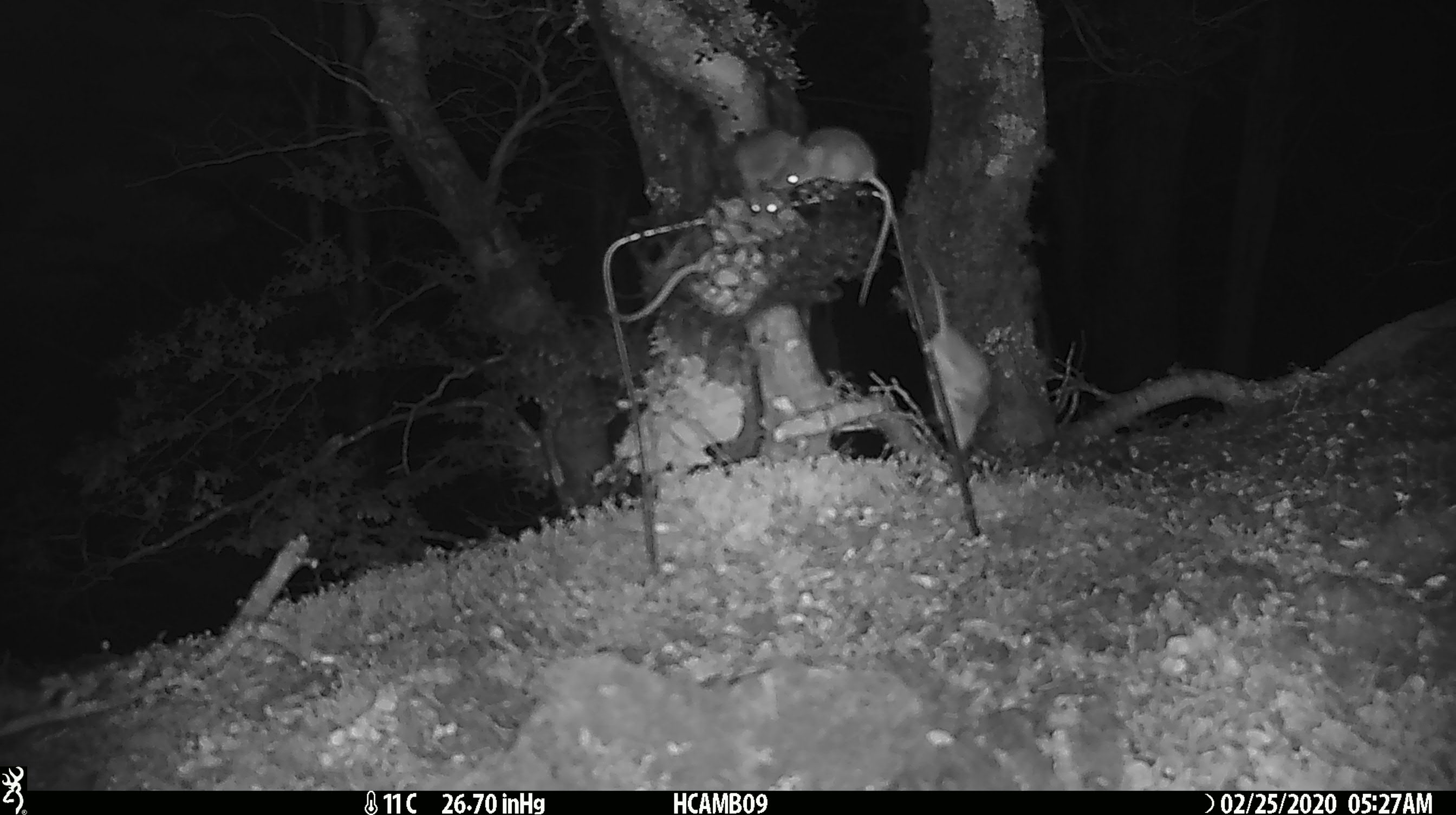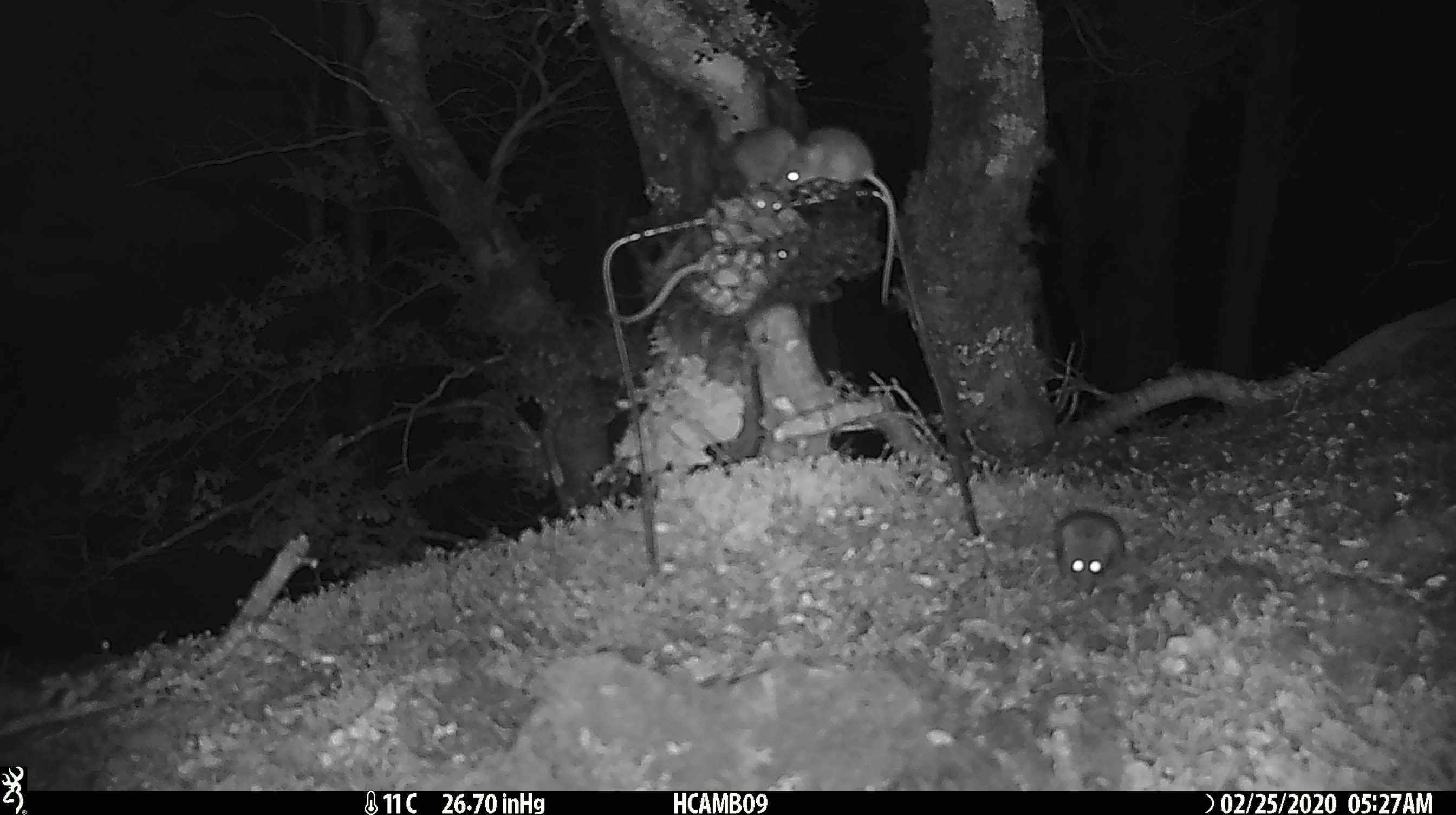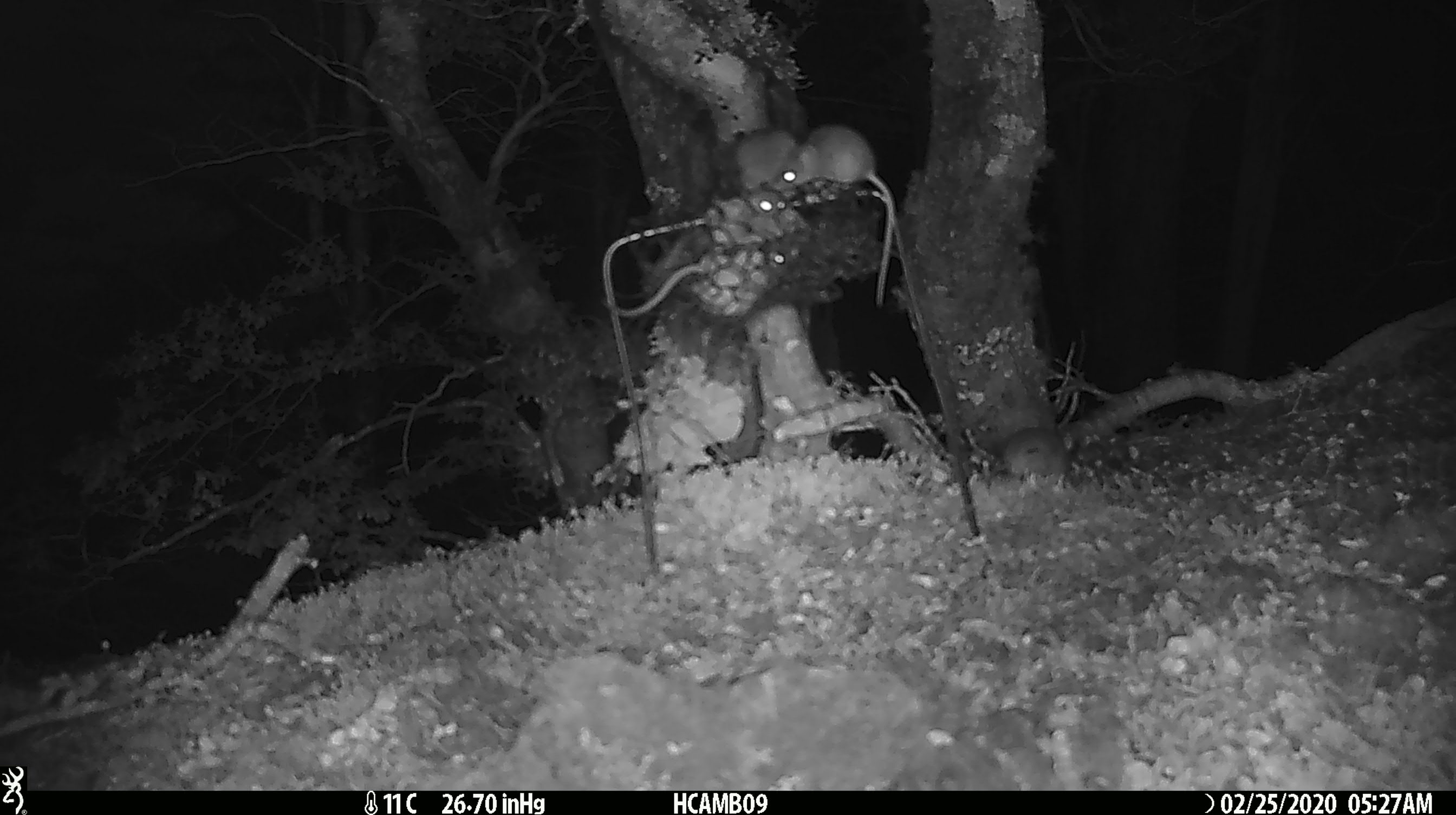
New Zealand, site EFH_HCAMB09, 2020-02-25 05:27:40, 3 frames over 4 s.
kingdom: Animalia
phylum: Chordata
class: Mammalia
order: Rodentia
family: Muridae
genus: Mus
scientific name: Mus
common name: mouse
Mouse (Mus).